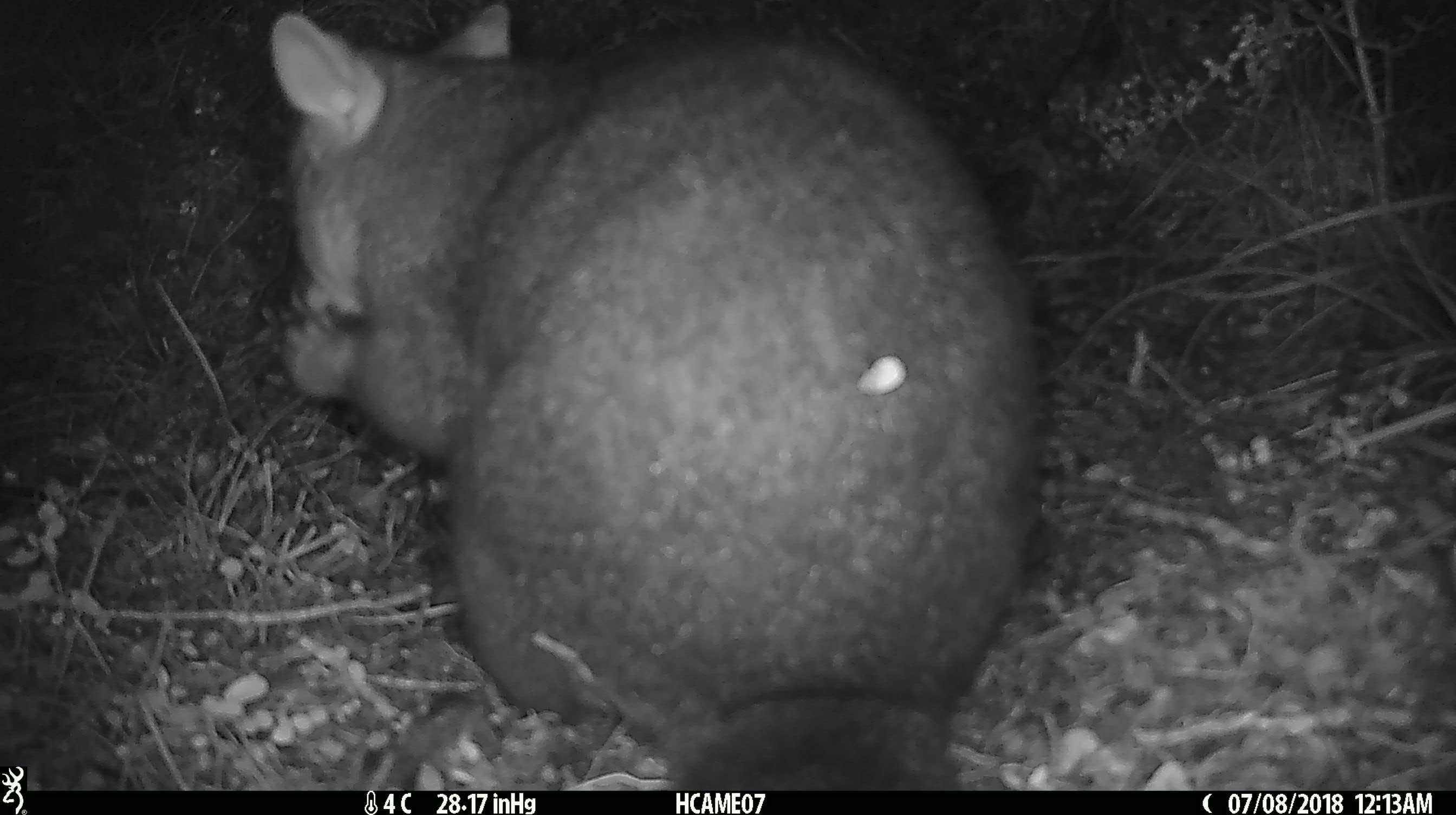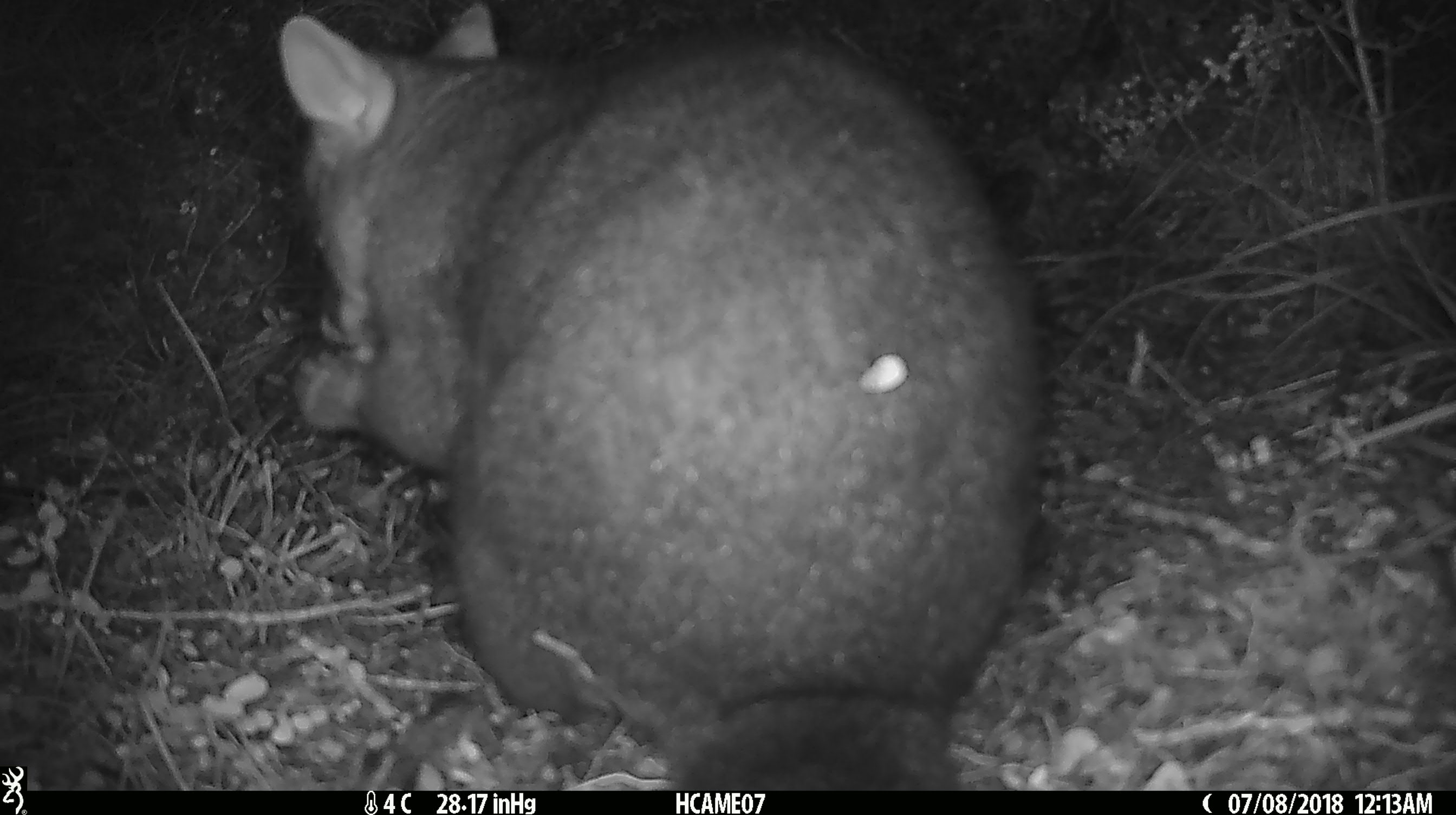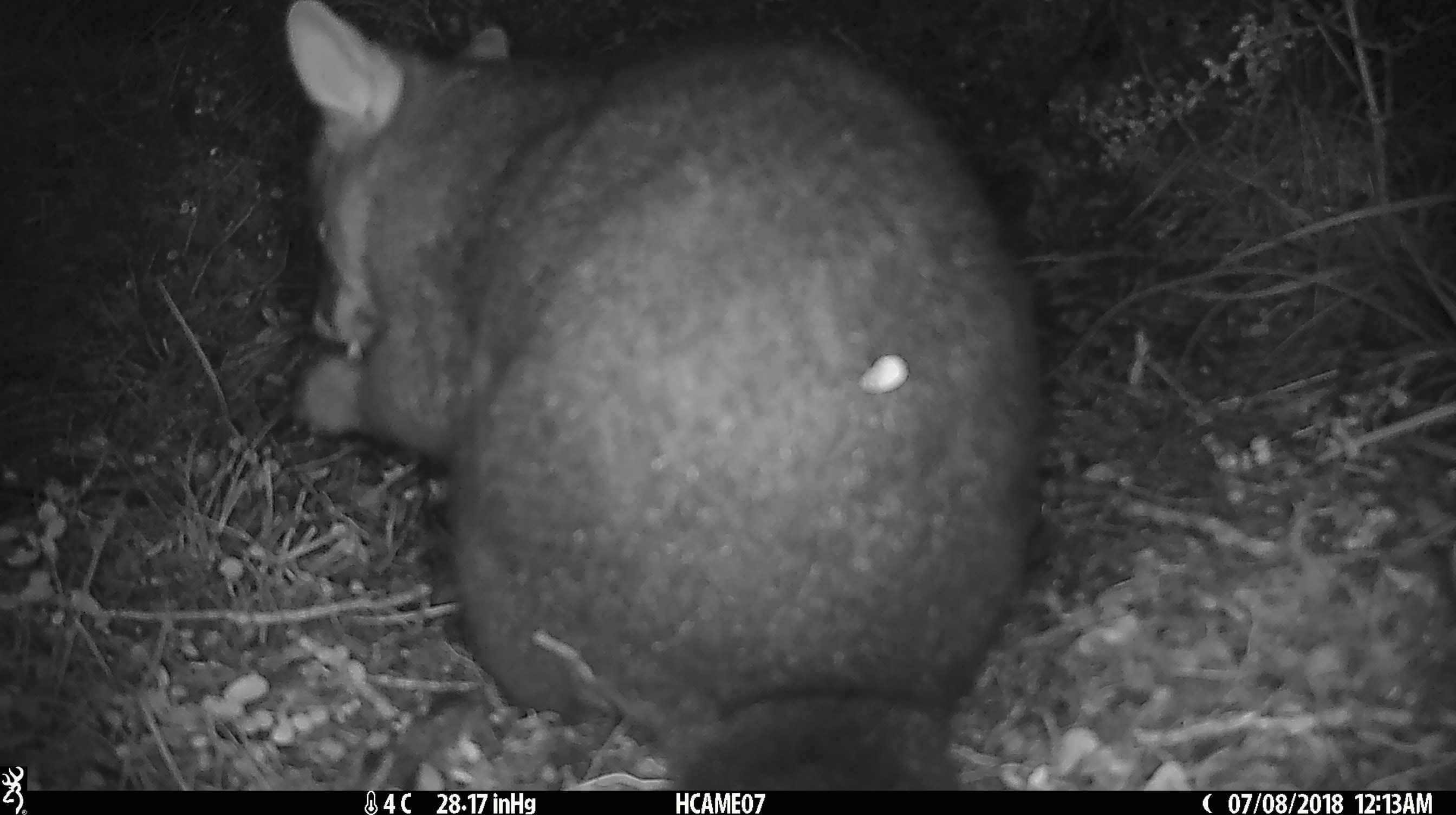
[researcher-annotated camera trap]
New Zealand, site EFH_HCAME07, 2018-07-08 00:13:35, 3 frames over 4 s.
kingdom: Animalia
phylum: Chordata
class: Mammalia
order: Diprotodontia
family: Phalangeridae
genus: Trichosurus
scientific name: Trichosurus vulpecula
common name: common brushtail possum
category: possum